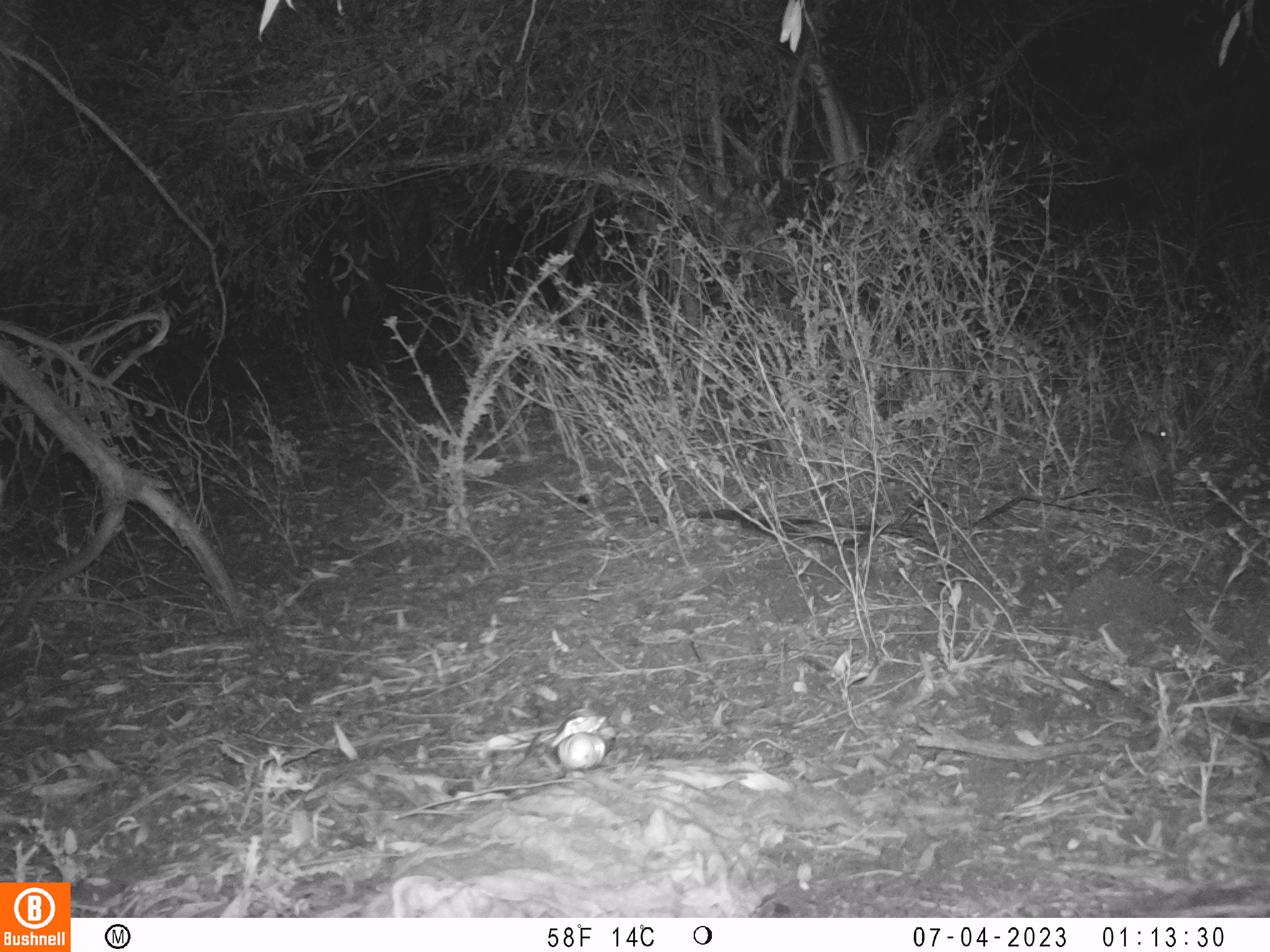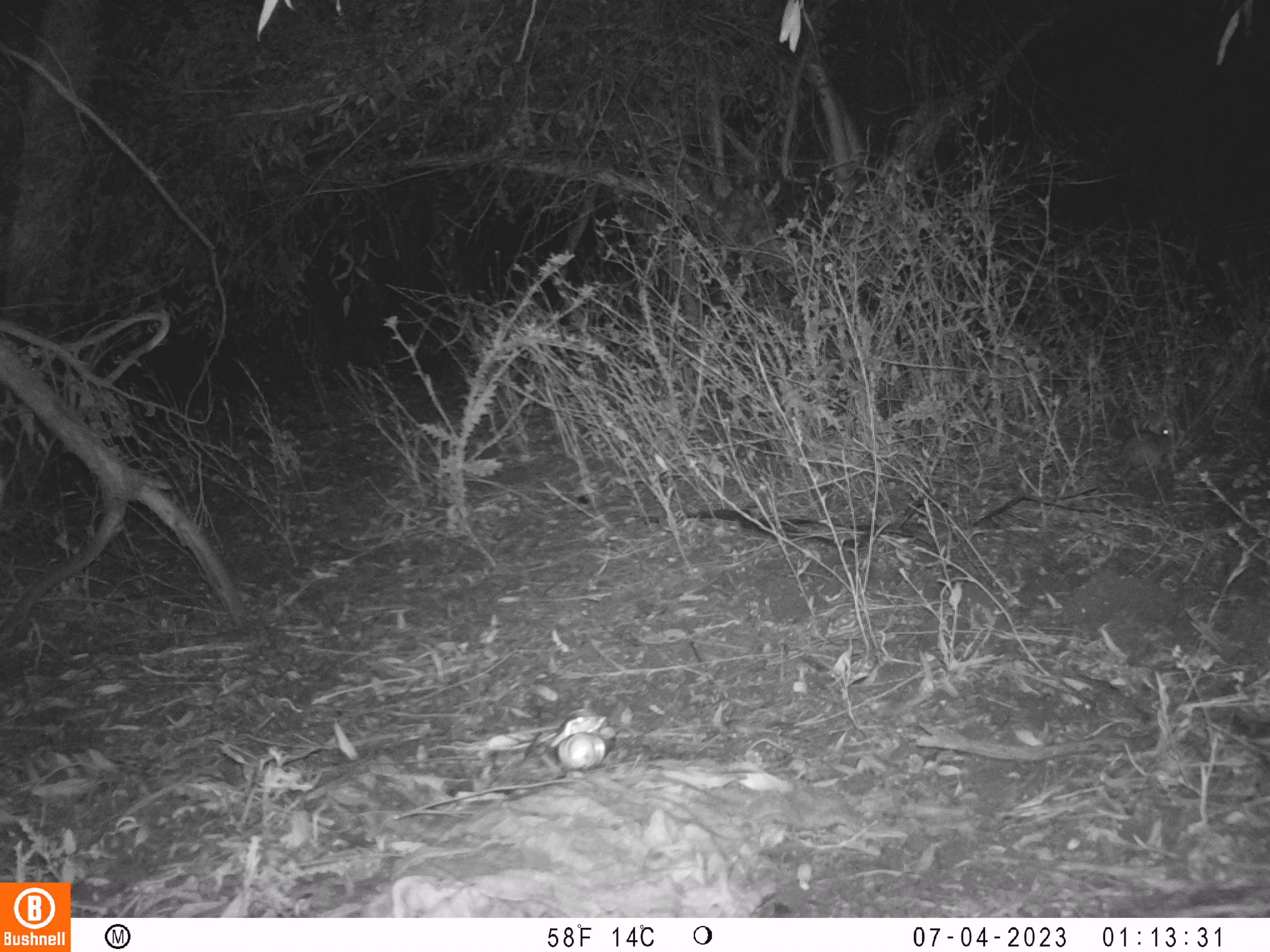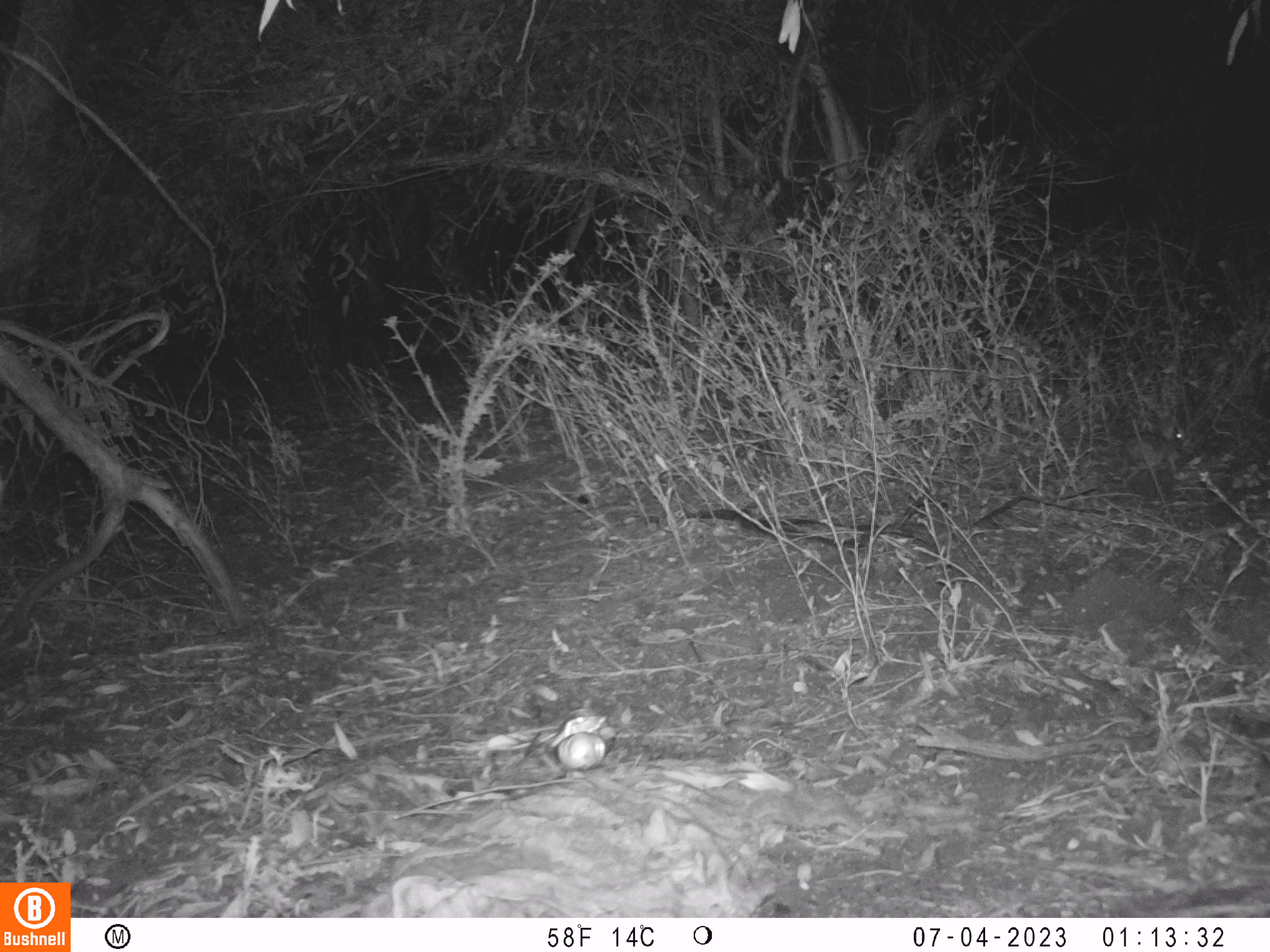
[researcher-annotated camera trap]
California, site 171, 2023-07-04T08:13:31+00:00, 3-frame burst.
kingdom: Animalia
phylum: Chordata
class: Mammalia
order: Lagomorpha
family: Leporidae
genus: Sylvilagus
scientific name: Sylvilagus bachmani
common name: brush rabbit